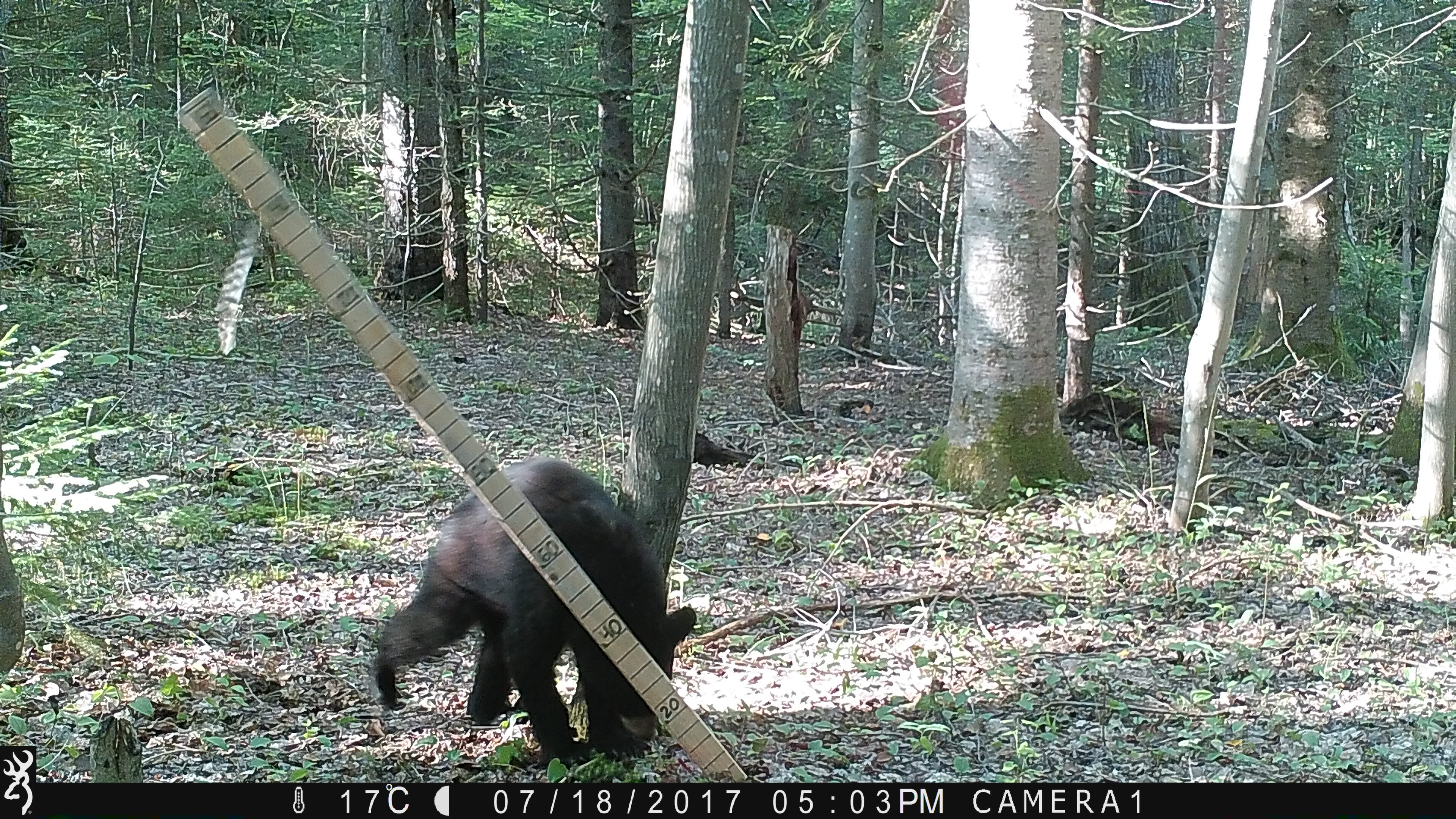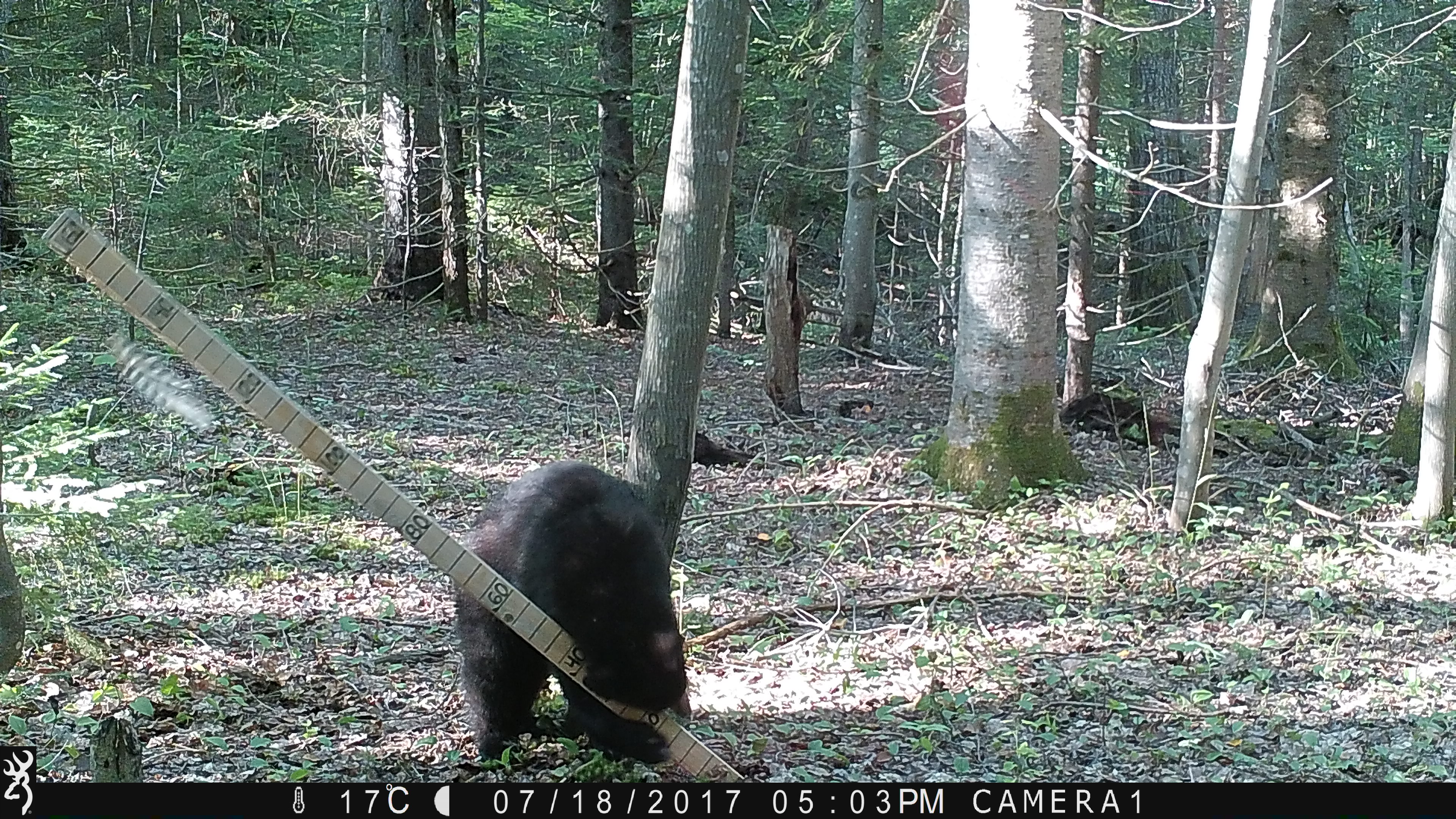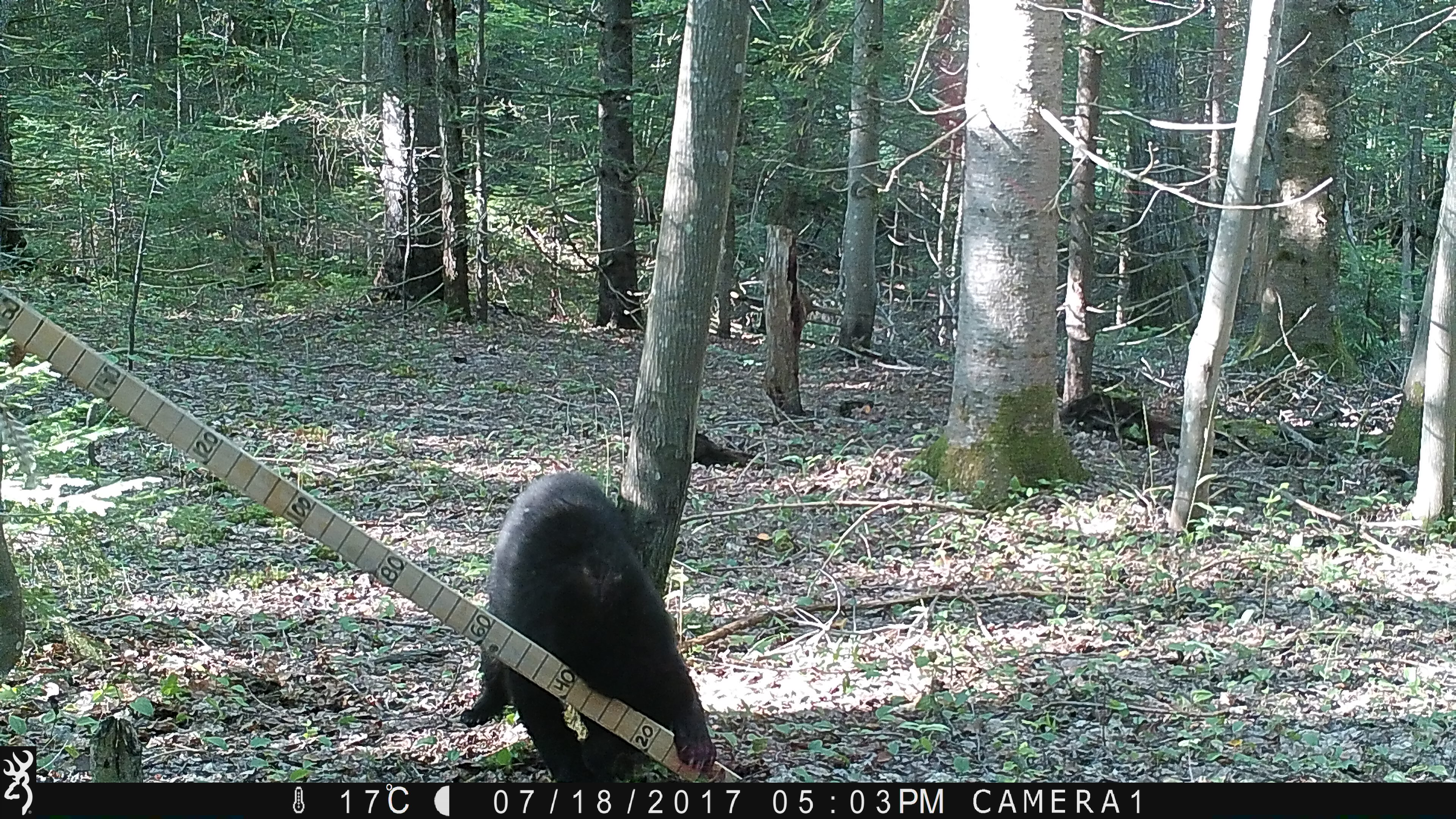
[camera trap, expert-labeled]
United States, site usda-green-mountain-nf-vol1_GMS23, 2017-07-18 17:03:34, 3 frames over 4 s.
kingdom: Animalia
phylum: Chordata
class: Mammalia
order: Carnivora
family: Ursidae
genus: Ursus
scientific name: Ursus americanus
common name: black bear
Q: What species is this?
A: Black bear (Ursus americanus).